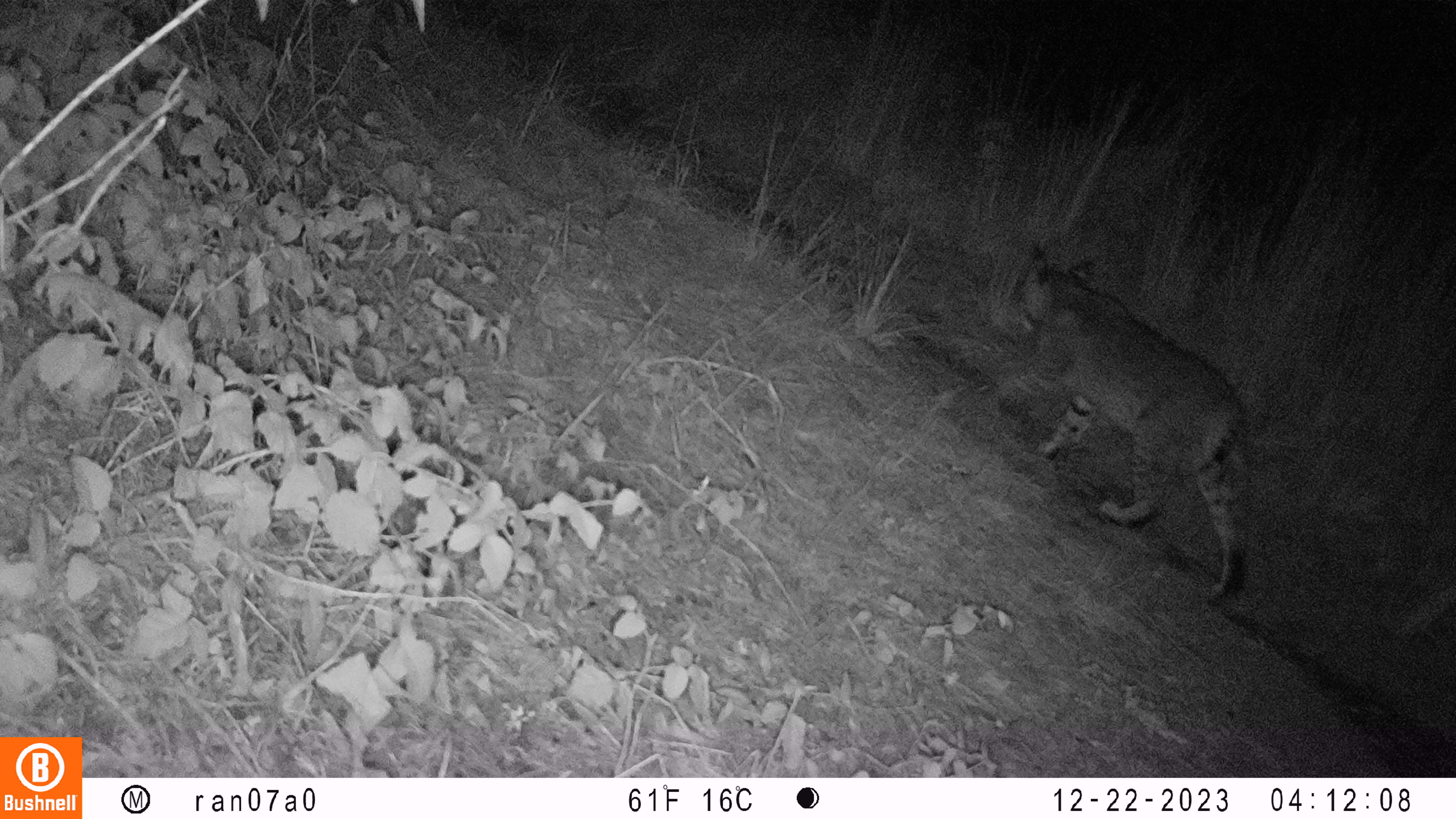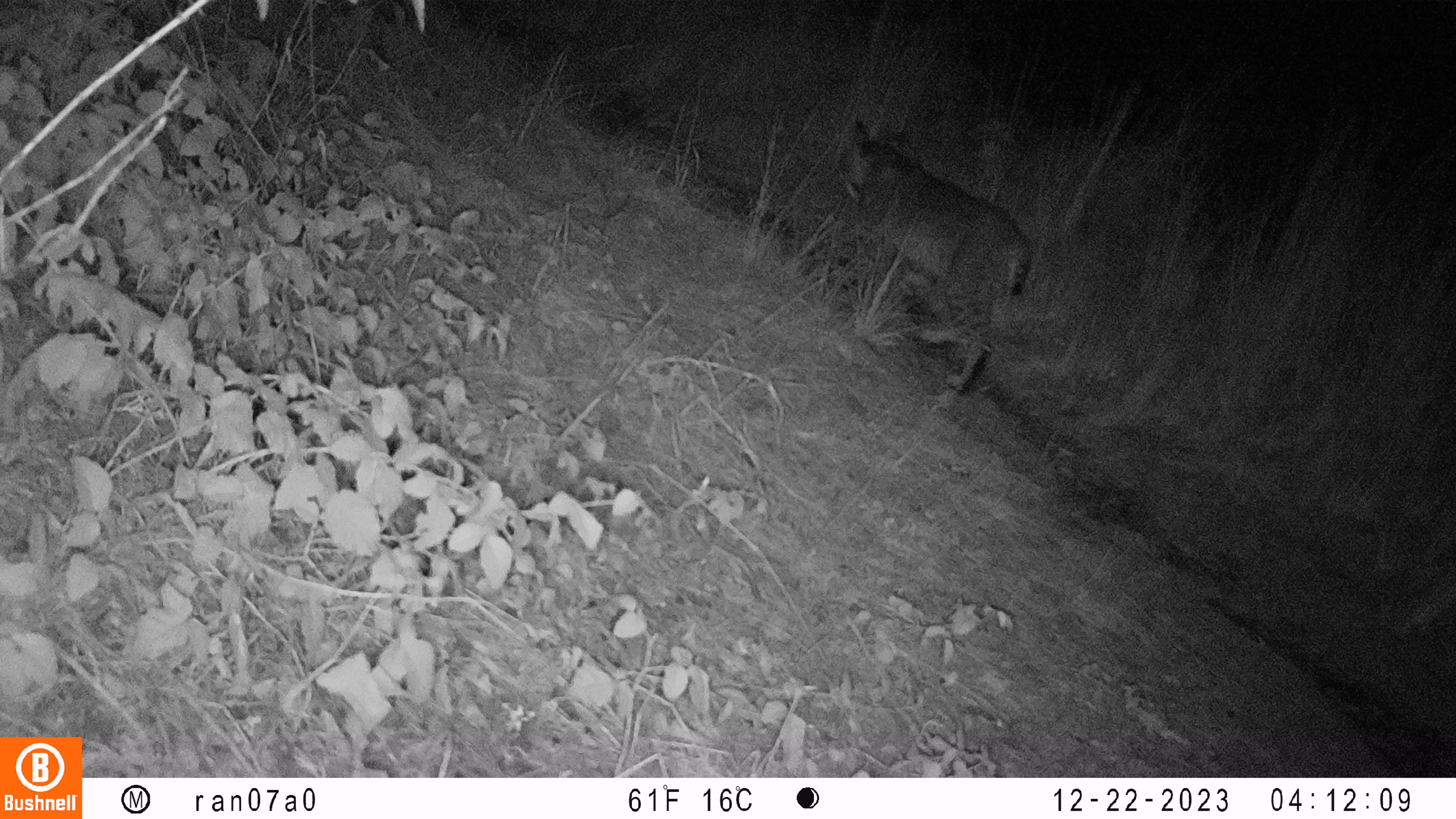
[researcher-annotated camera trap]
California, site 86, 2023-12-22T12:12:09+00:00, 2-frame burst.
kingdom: Animalia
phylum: Chordata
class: Mammalia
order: Carnivora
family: Felidae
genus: Lynx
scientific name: Lynx rufus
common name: bobcat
Bobcat (Lynx rufus).